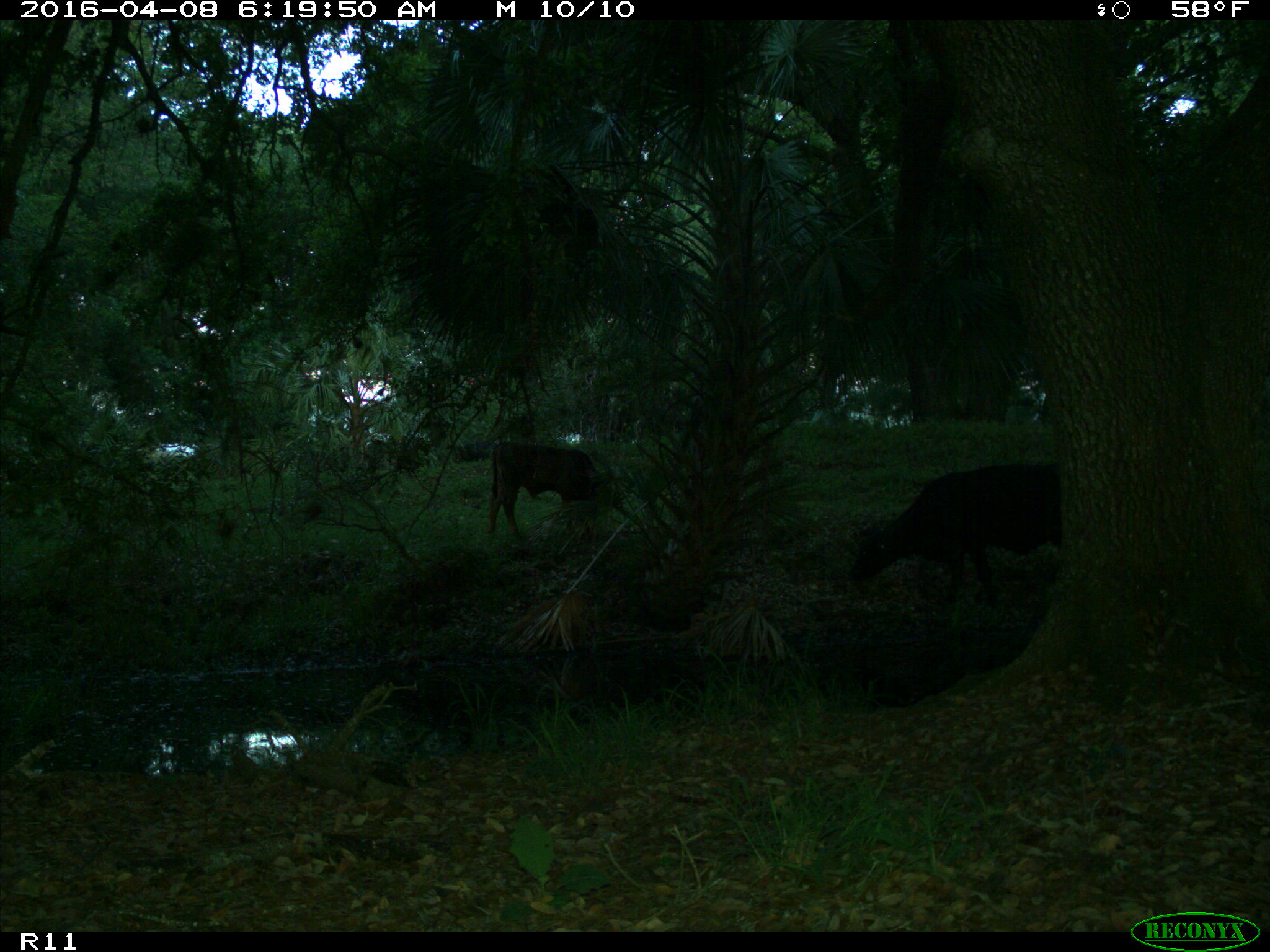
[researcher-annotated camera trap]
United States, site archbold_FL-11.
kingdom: Animalia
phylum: Chordata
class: Mammalia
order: Artiodactyla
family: Bovidae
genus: Bos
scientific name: Bos taurus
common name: domestic cow